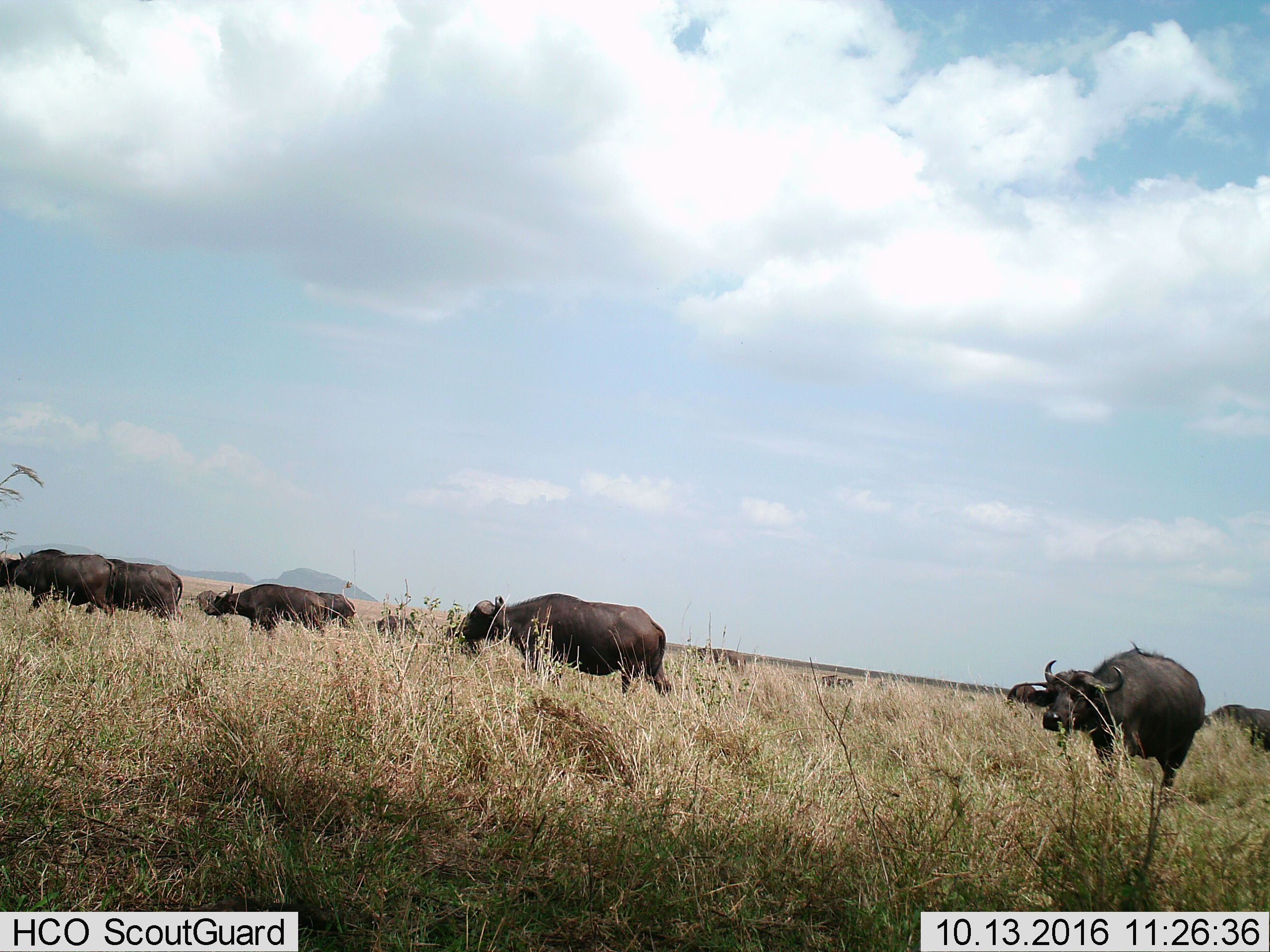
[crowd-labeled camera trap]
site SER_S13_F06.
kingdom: Animalia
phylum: Chordata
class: Mammalia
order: Artiodactyla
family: Bovidae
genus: Syncerus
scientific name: Syncerus caffer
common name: african buffalo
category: buffalo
Buffalo (african buffalo) (Syncerus caffer), count 11-50. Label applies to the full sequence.